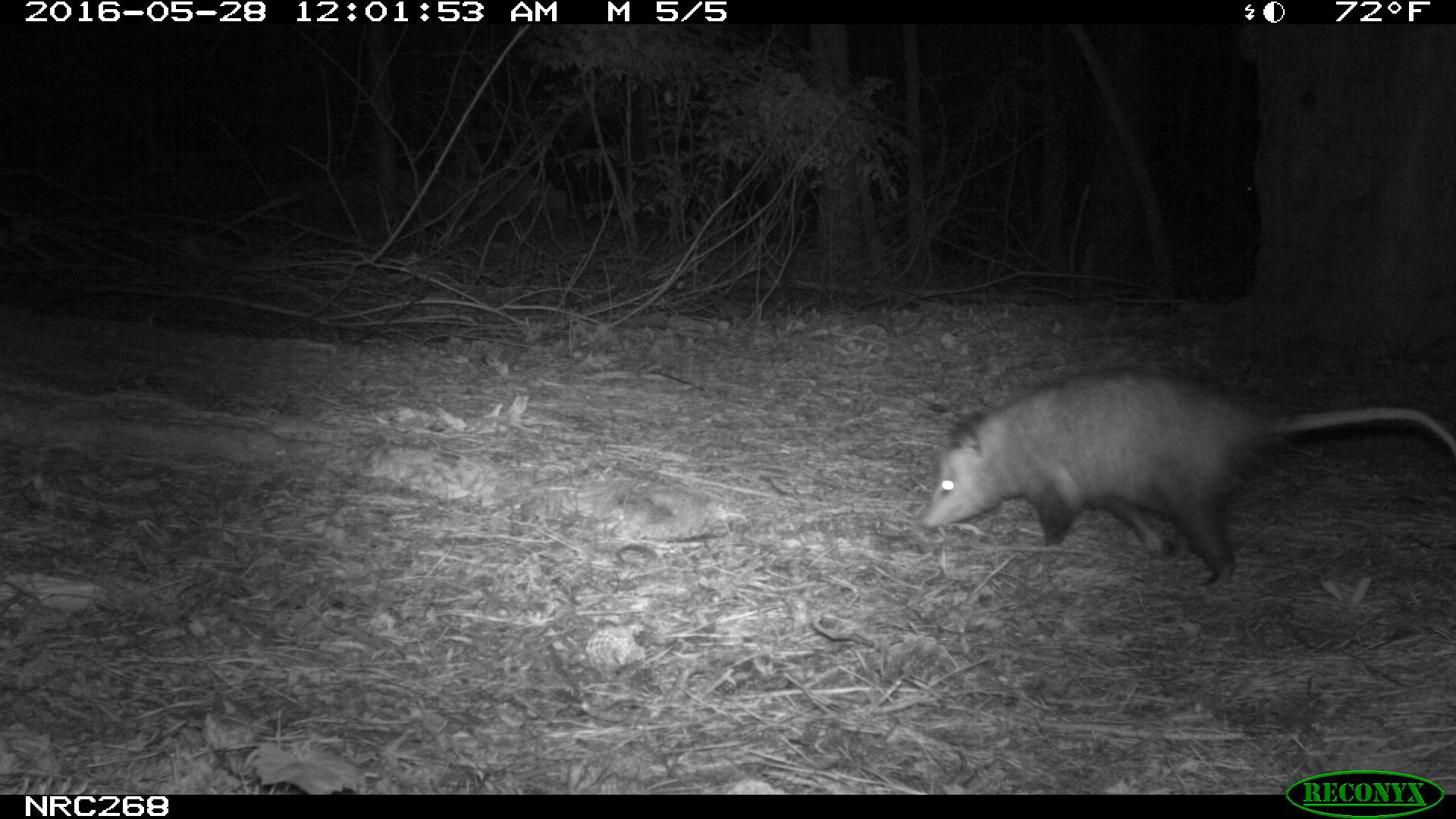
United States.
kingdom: Animalia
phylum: Chordata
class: Mammalia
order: Didelphimorphia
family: Didelphidae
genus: Didelphis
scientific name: Didelphis virginiana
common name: virginia opossum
Virginia Opossum (Didelphis virginiana).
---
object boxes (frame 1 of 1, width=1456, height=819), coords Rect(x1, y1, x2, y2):
Virginia Opossum: Rect(914, 357, 1456, 597)